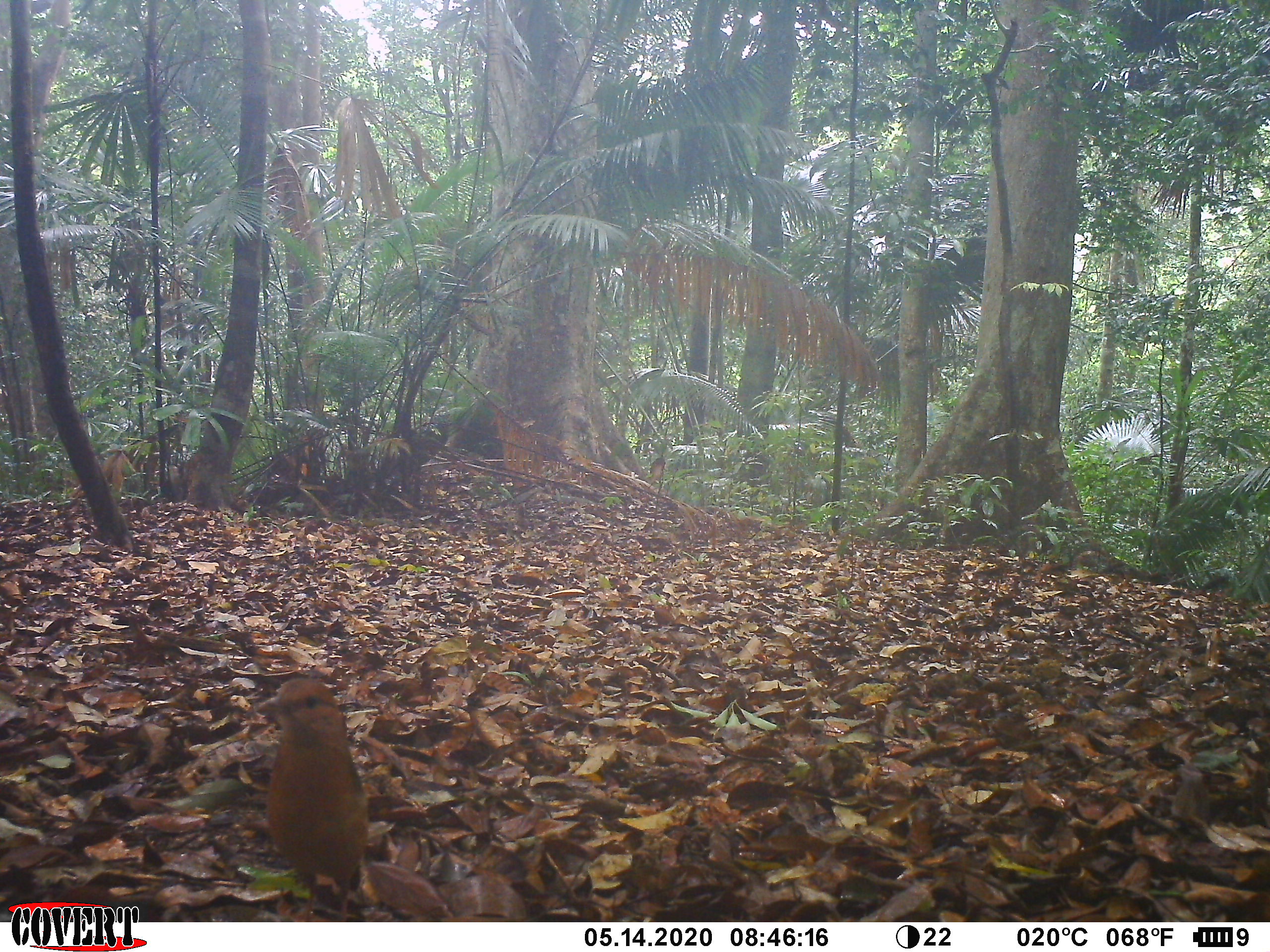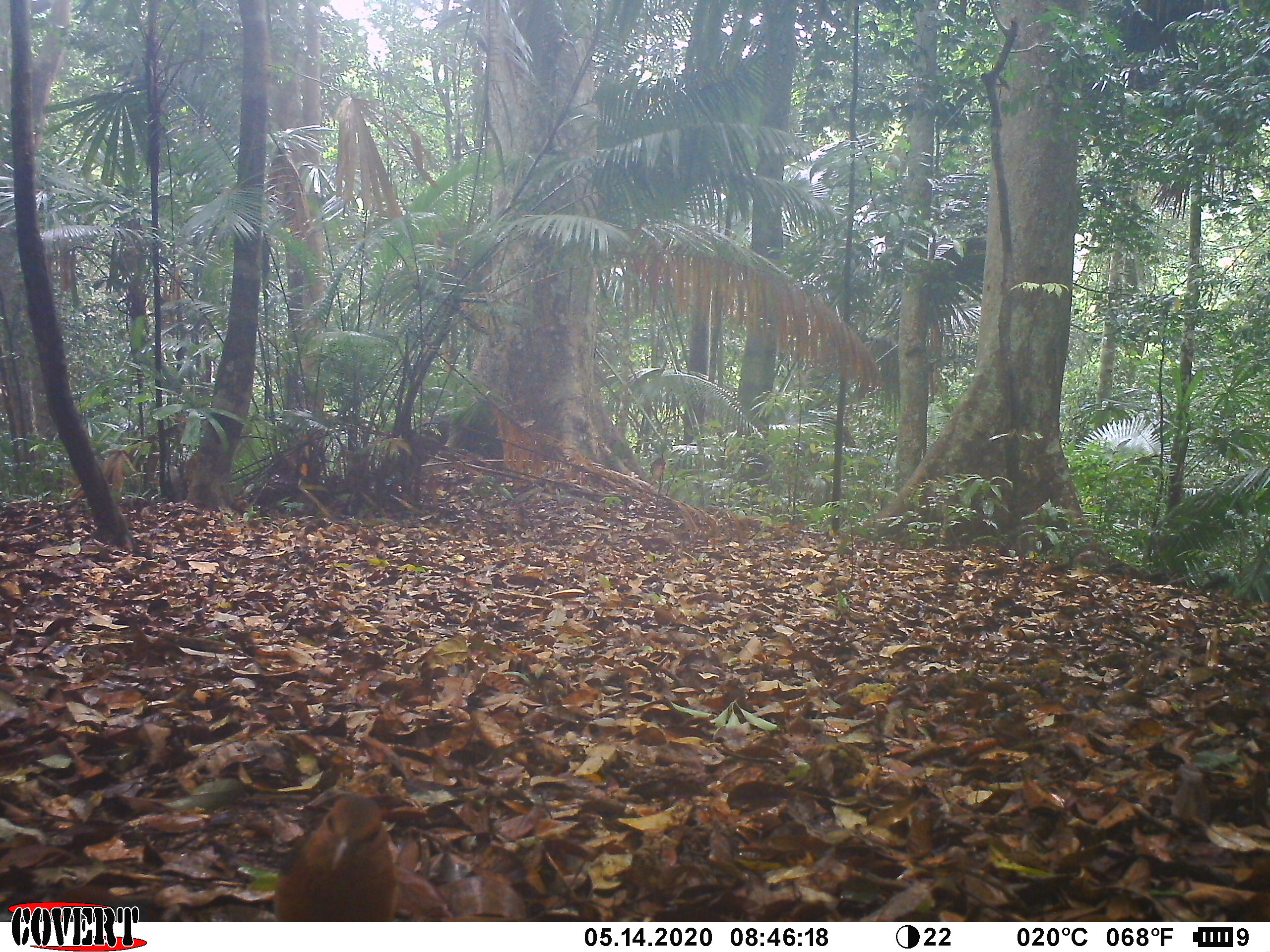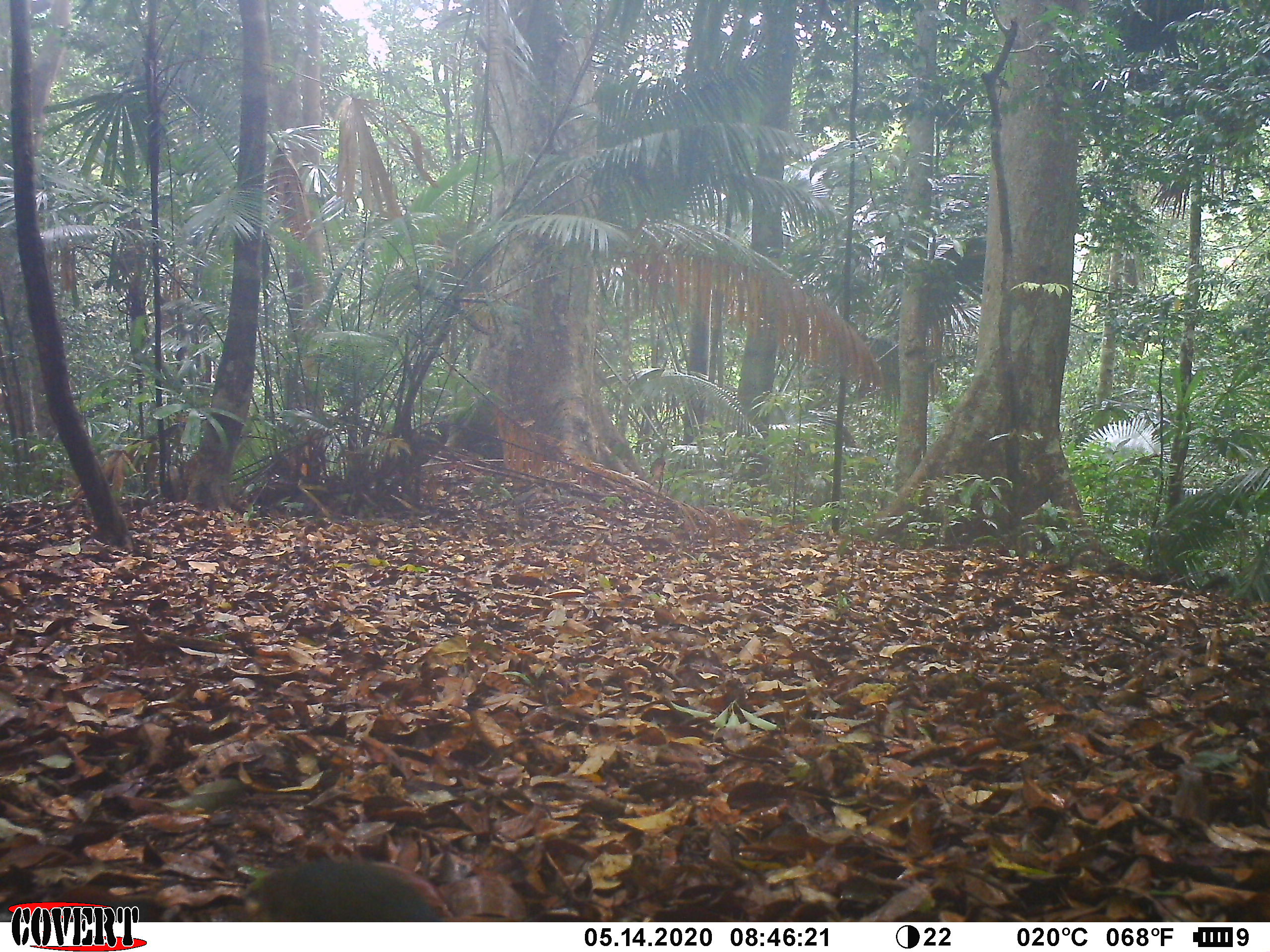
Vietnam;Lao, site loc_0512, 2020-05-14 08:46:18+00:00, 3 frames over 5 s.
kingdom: Animalia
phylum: Chordata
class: Aves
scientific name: Aves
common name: bird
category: unidentified bird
Unidentified bird (bird) (Aves). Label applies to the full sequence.